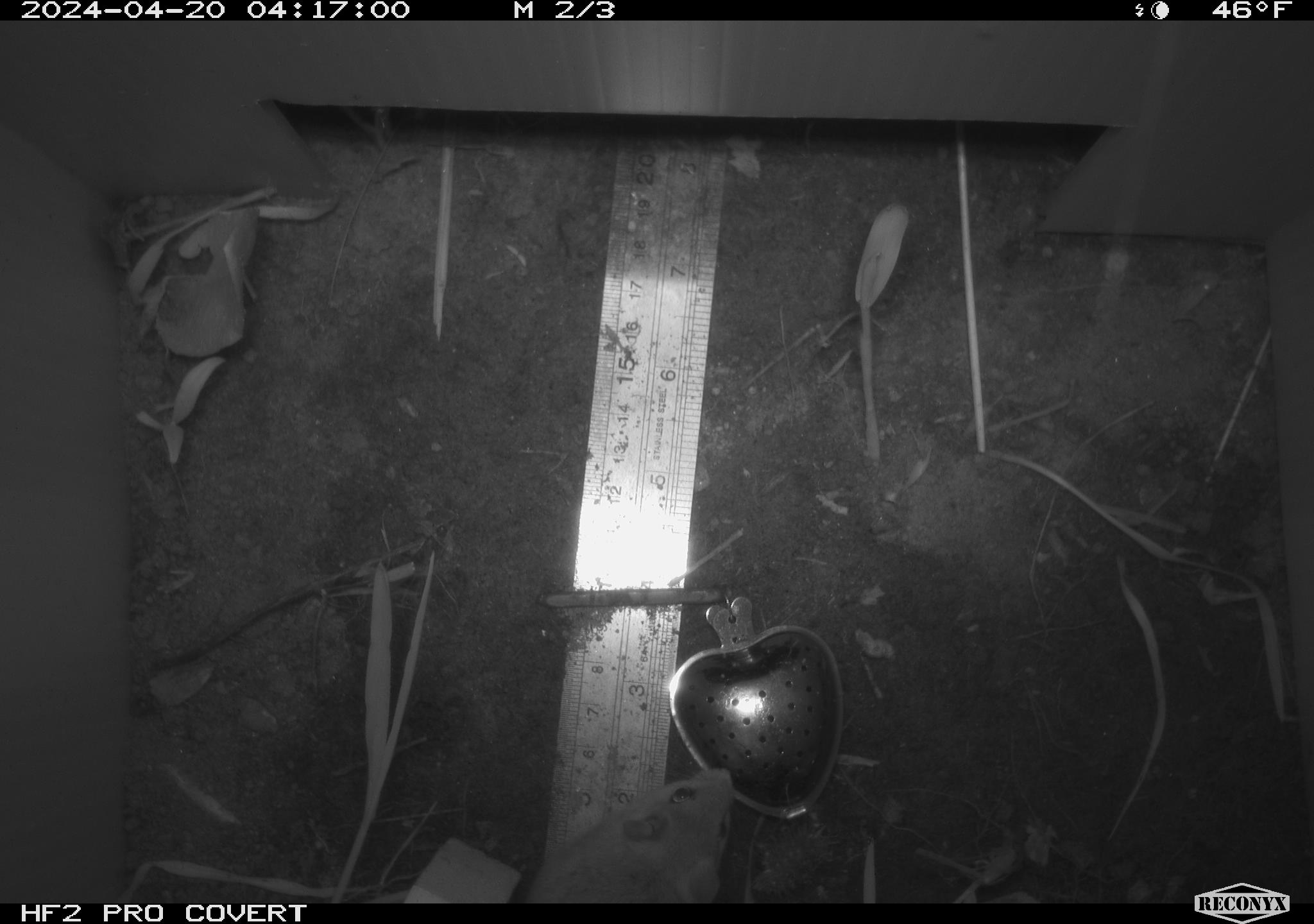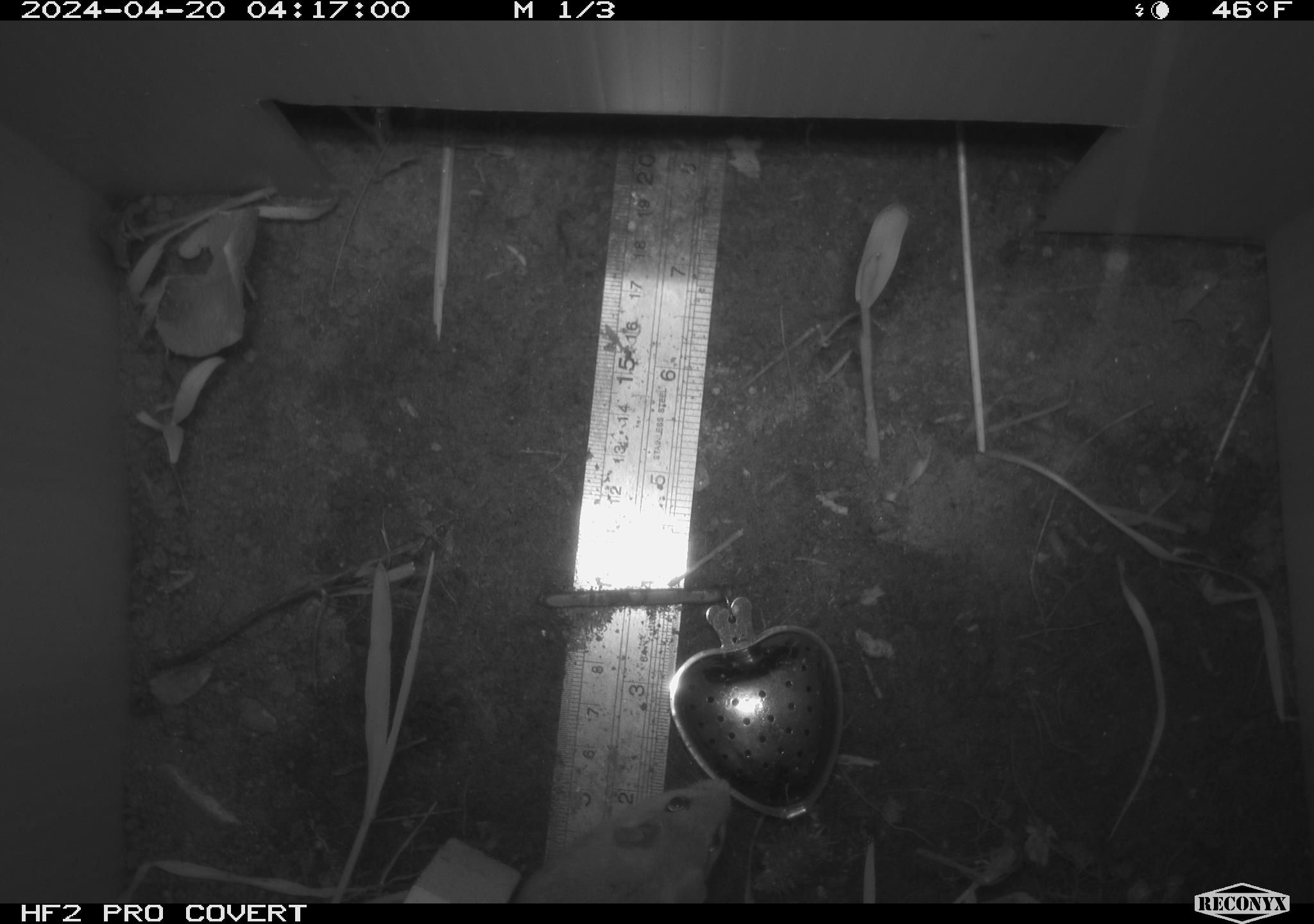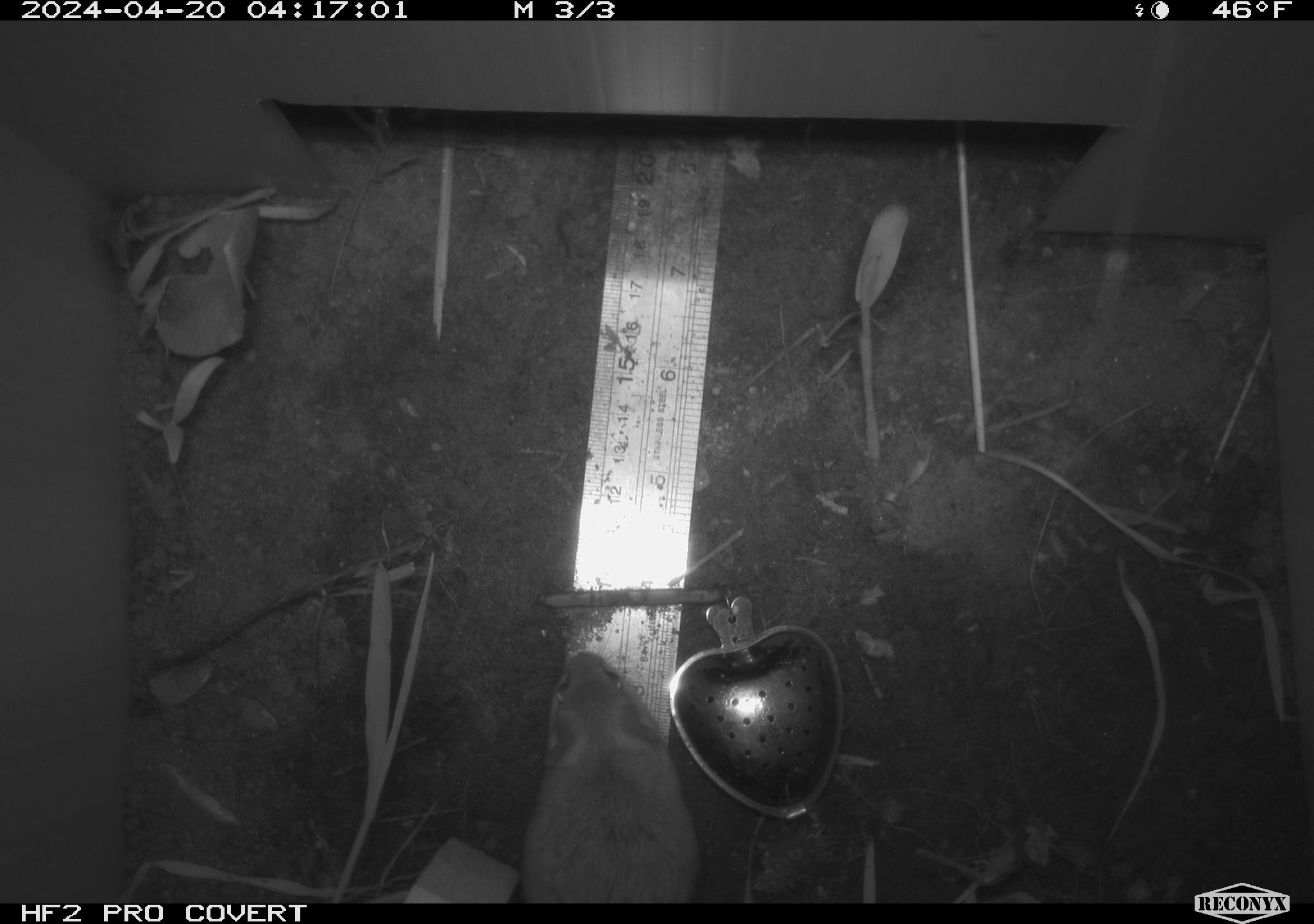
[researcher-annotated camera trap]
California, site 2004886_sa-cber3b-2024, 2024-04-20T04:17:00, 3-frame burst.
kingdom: Animalia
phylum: Chordata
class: Mammalia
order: Rodentia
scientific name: Rodentia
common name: mouse species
Mouse species (Rodentia).